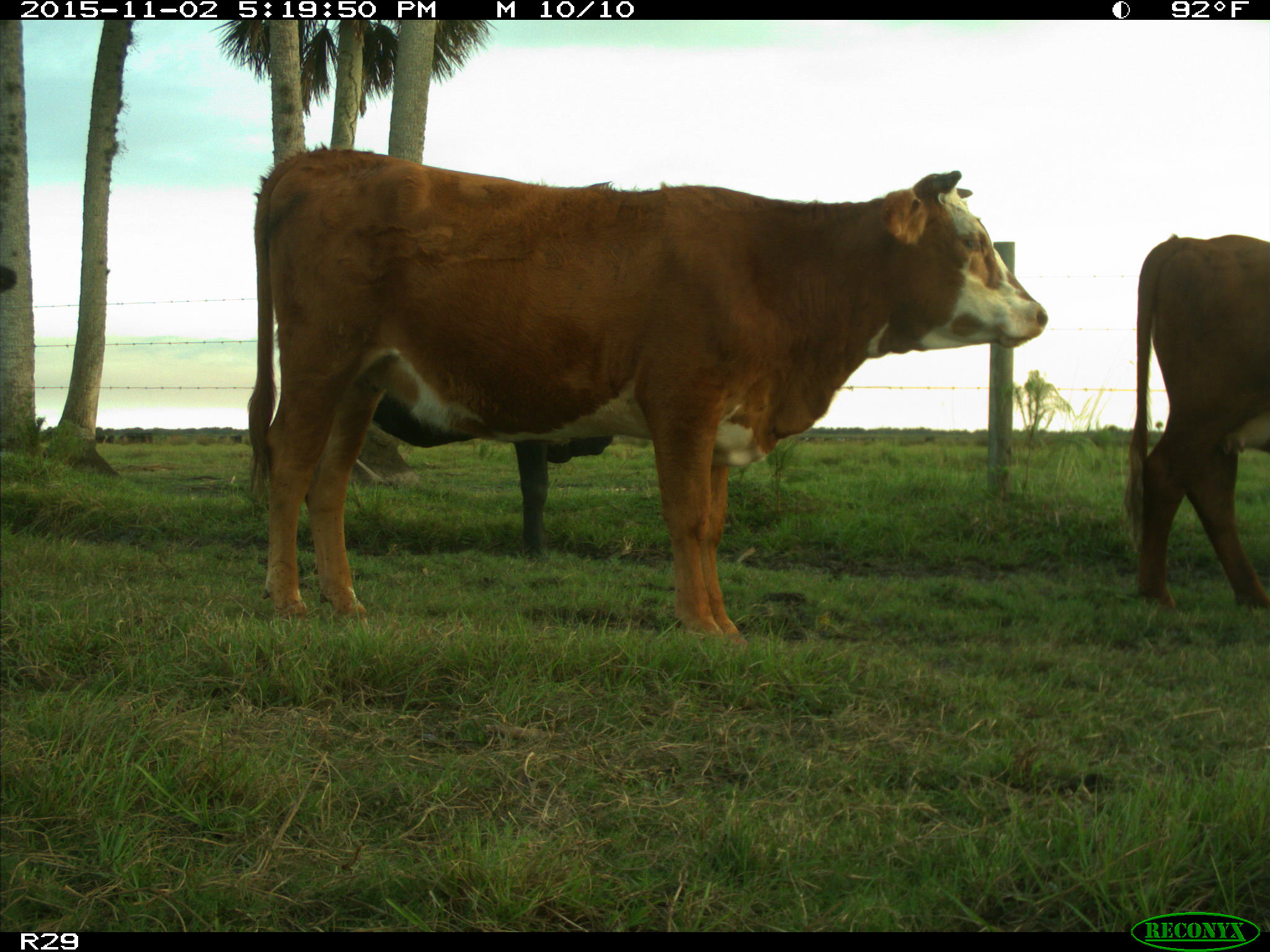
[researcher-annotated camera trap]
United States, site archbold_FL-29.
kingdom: Animalia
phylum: Chordata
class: Mammalia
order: Artiodactyla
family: Bovidae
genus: Bos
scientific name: Bos taurus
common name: domestic cow